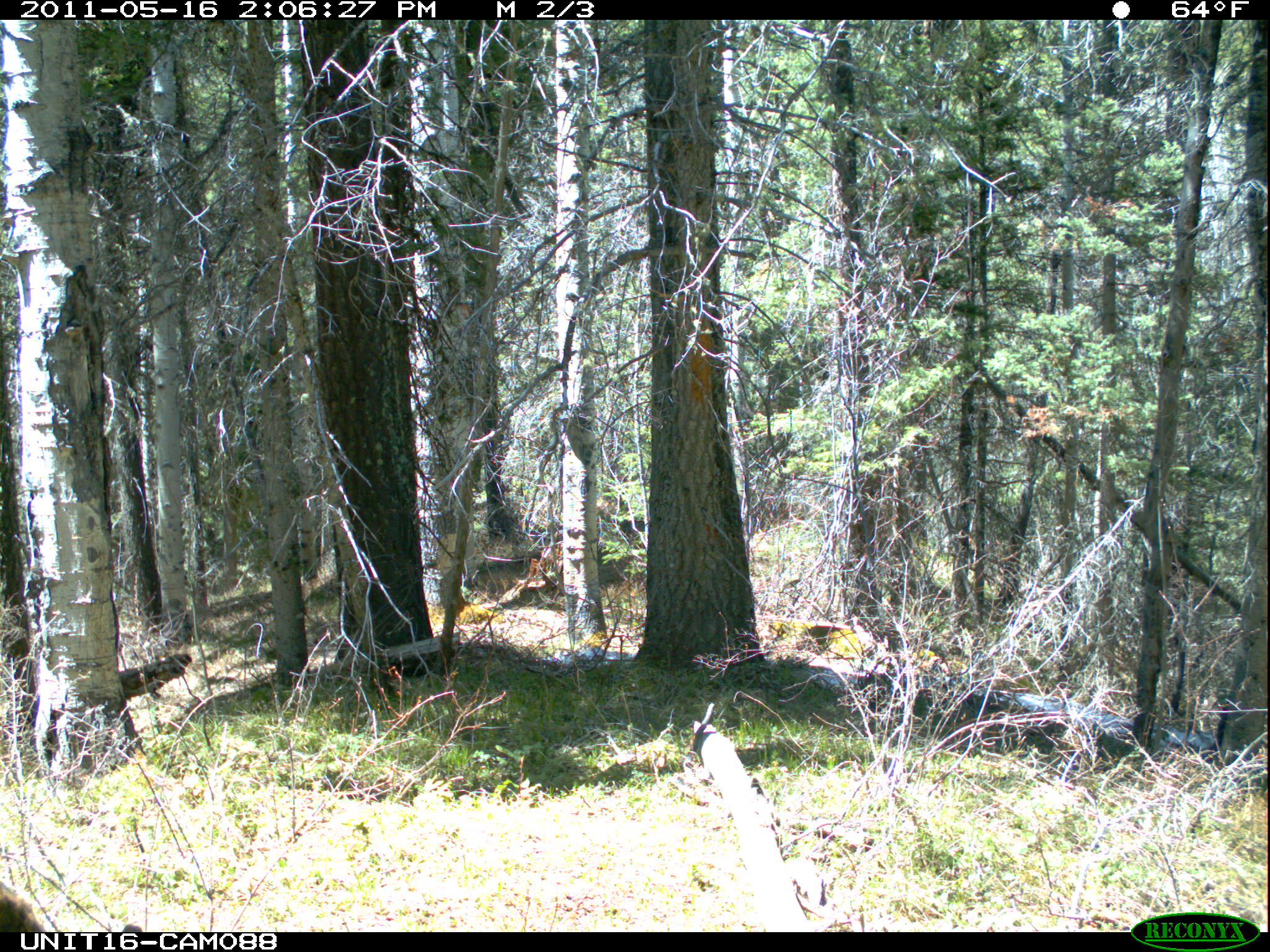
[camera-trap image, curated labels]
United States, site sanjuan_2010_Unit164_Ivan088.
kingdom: Animalia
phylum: Chordata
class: Mammalia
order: Artiodactyla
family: Cervidae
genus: Cervus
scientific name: Cervus elaphus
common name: red deer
Cervus elaphus (red deer).